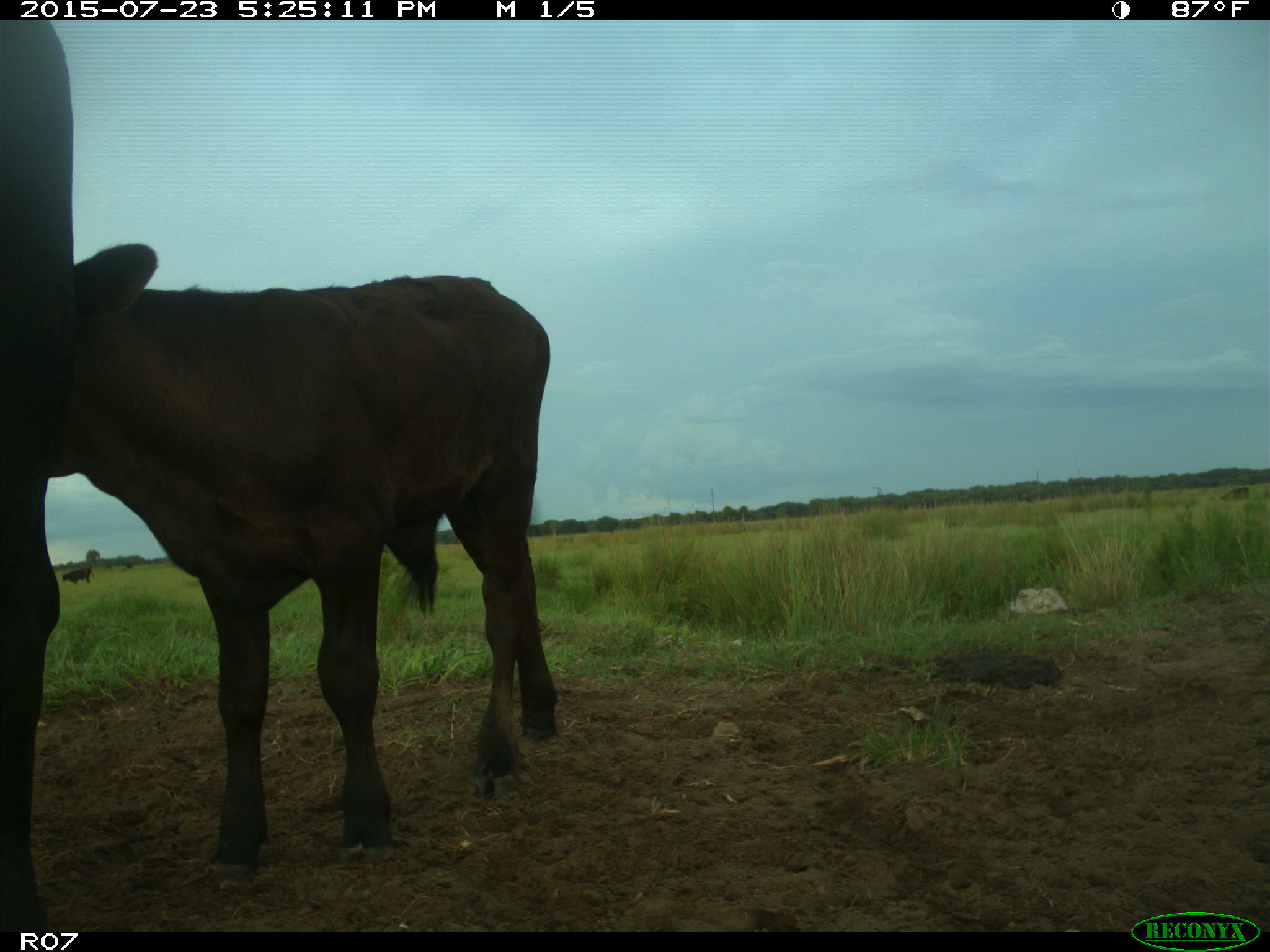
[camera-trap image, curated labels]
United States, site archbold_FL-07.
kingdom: Animalia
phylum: Chordata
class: Mammalia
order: Artiodactyla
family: Bovidae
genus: Bos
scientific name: Bos taurus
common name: domestic cow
Bos taurus (domestic cow).